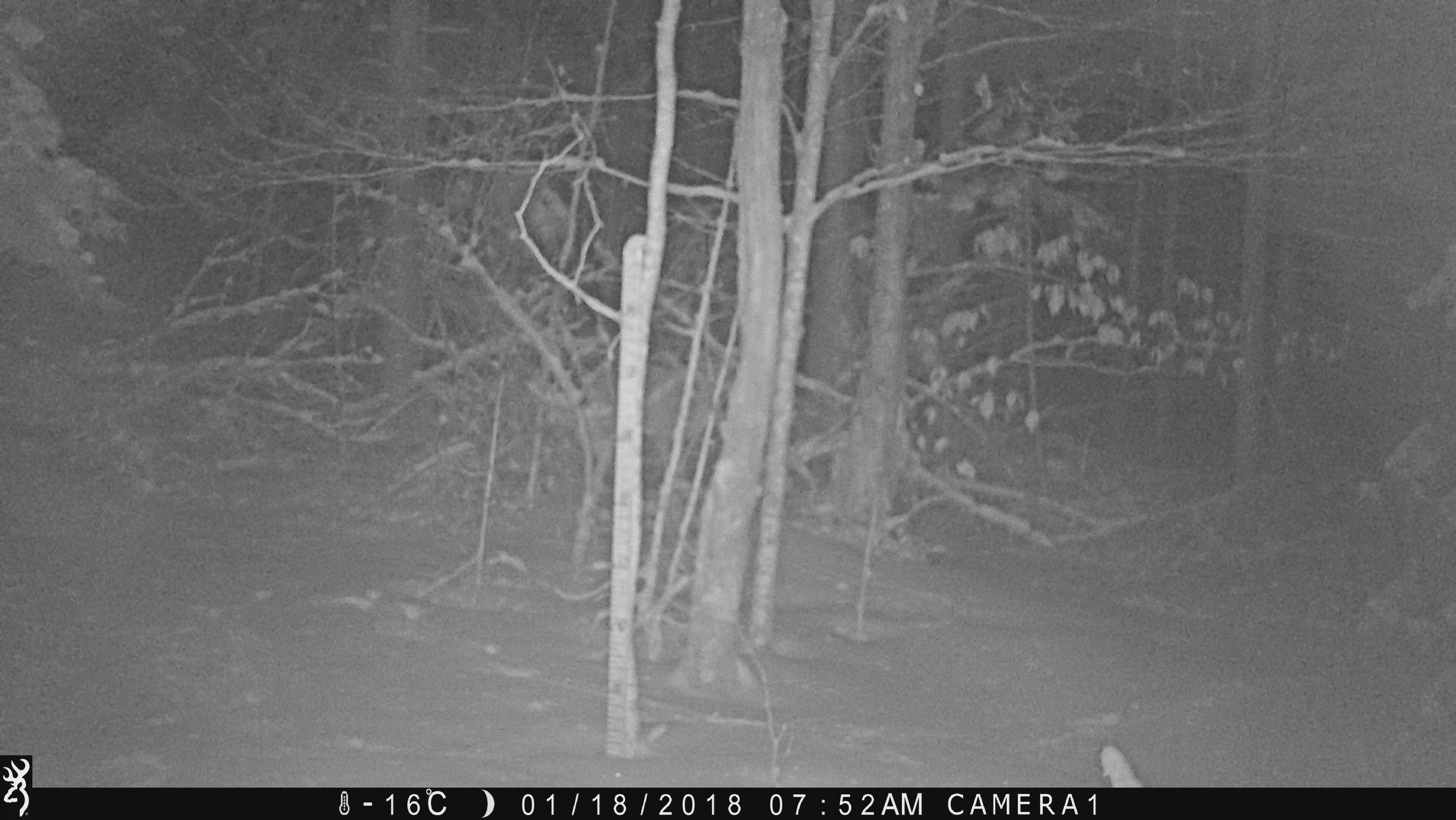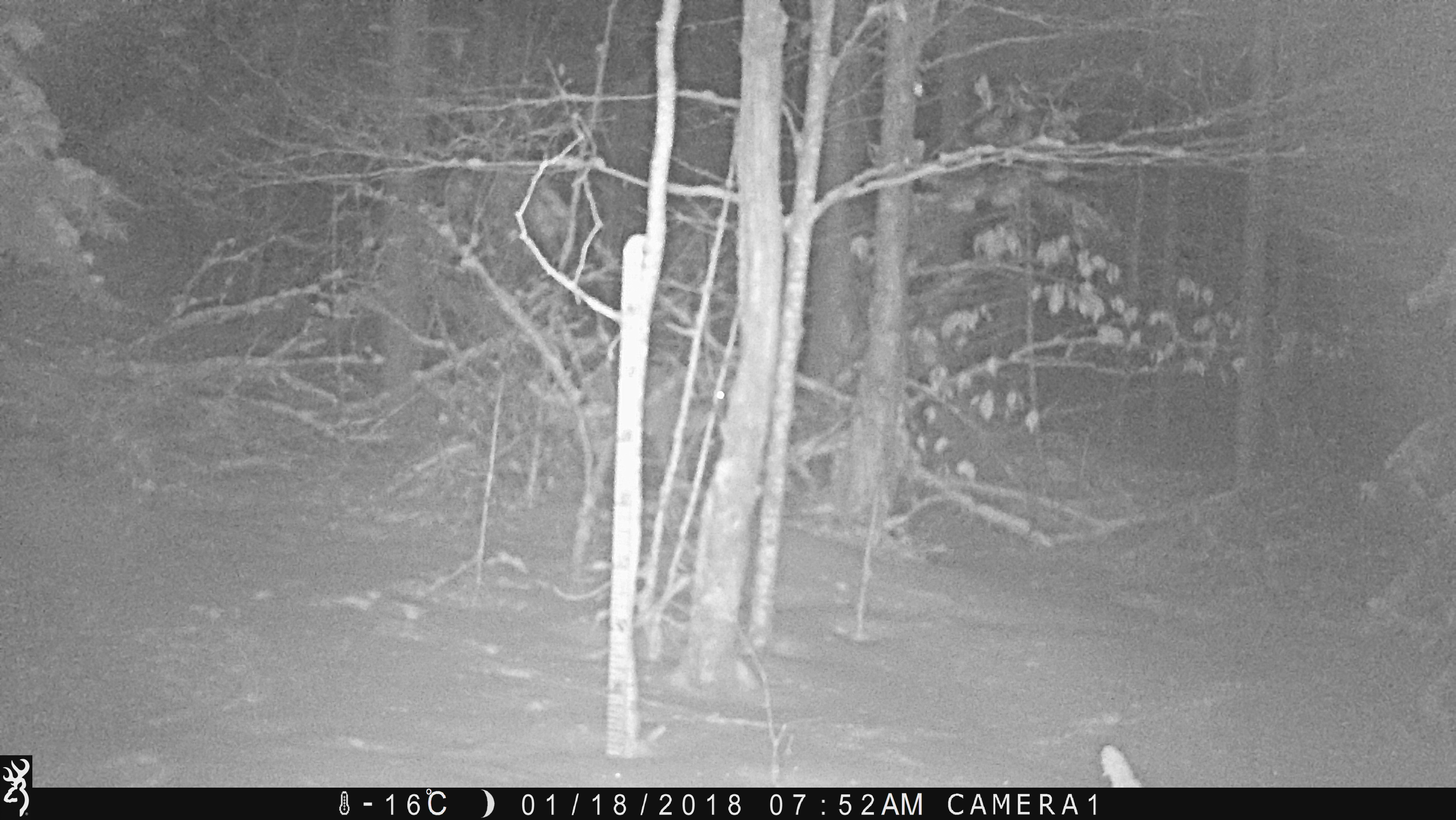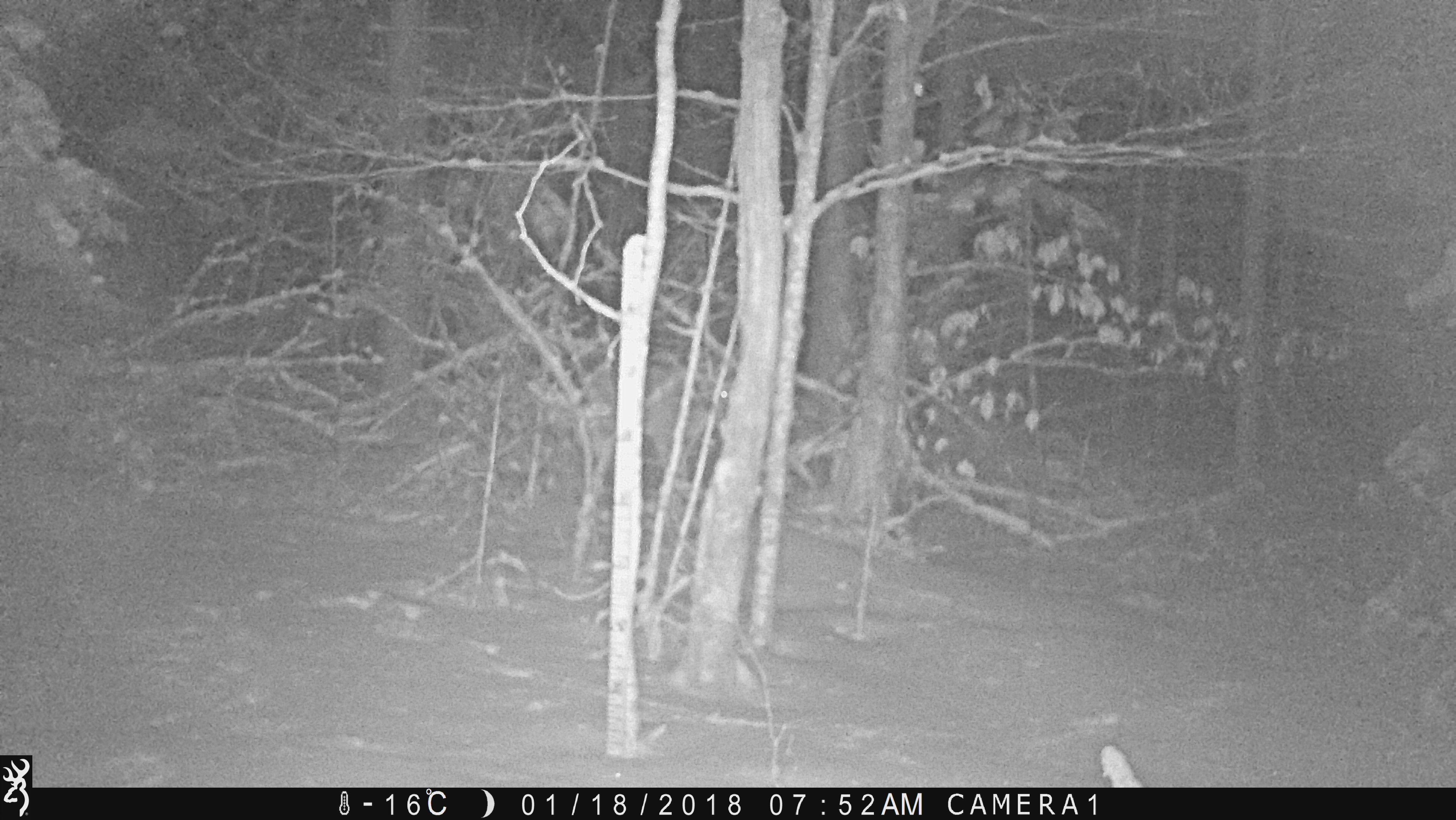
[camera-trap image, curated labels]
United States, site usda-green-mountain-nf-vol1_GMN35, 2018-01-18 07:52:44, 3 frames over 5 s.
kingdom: Animalia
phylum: Chordata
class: Mammalia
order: Artiodactyla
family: Cervidae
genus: Odocoileus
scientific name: Odocoileus virginianus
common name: white-tailed deer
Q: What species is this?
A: White-tailed deer (Odocoileus virginianus).